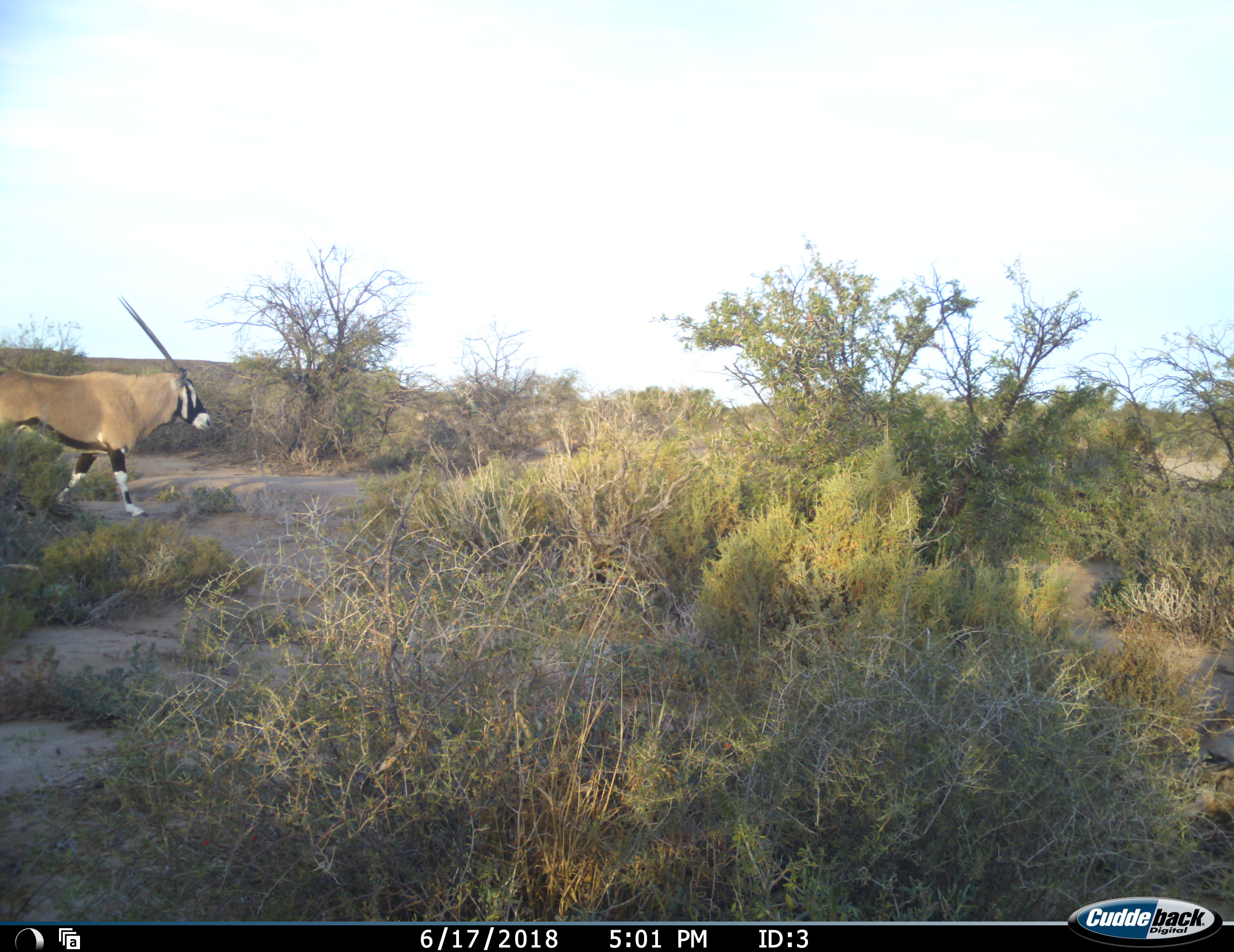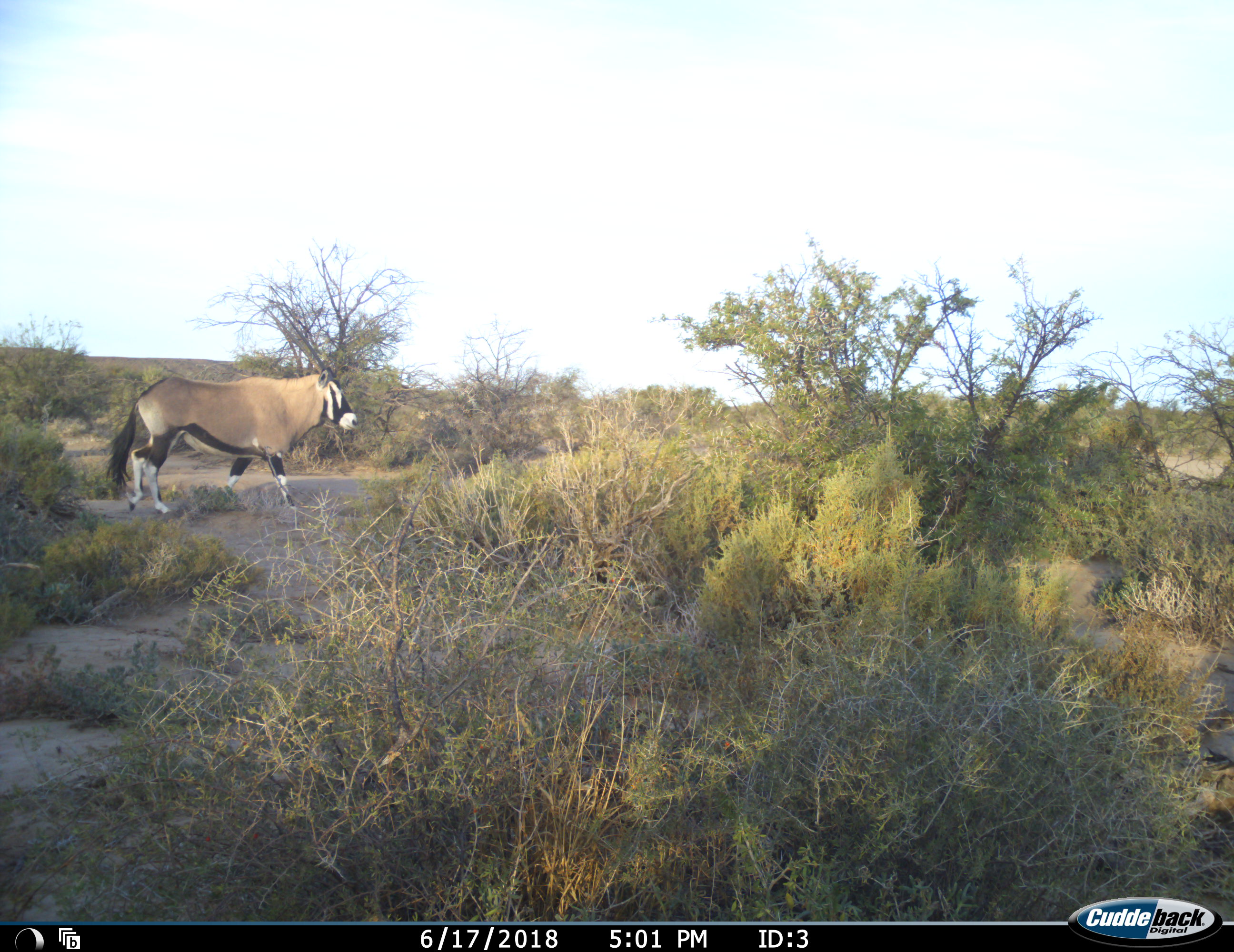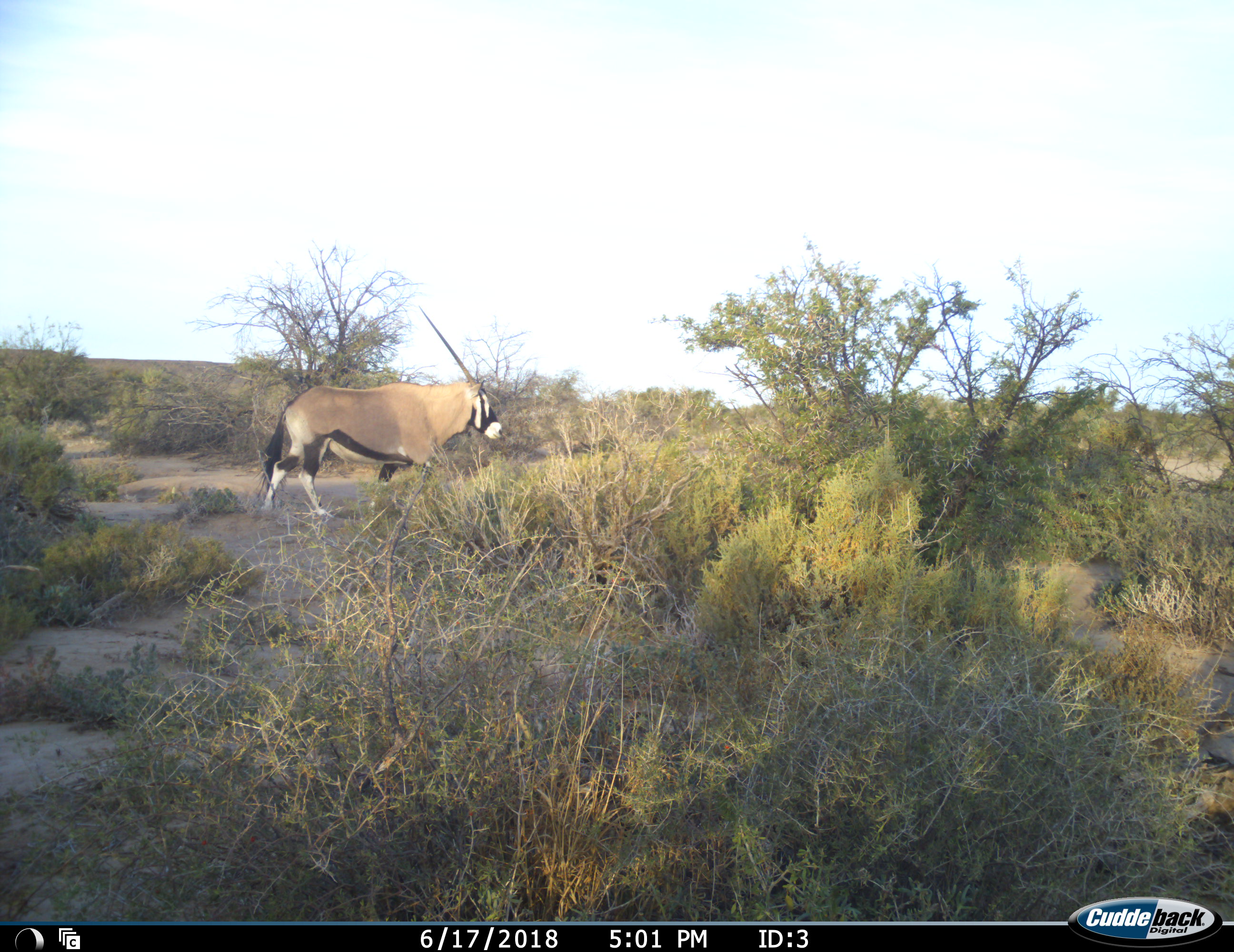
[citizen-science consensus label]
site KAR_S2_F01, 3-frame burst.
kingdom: Animalia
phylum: Chordata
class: Mammalia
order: Artiodactyla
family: Bovidae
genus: Oryx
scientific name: Oryx gazella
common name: gemsbok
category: oryx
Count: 1.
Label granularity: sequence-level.